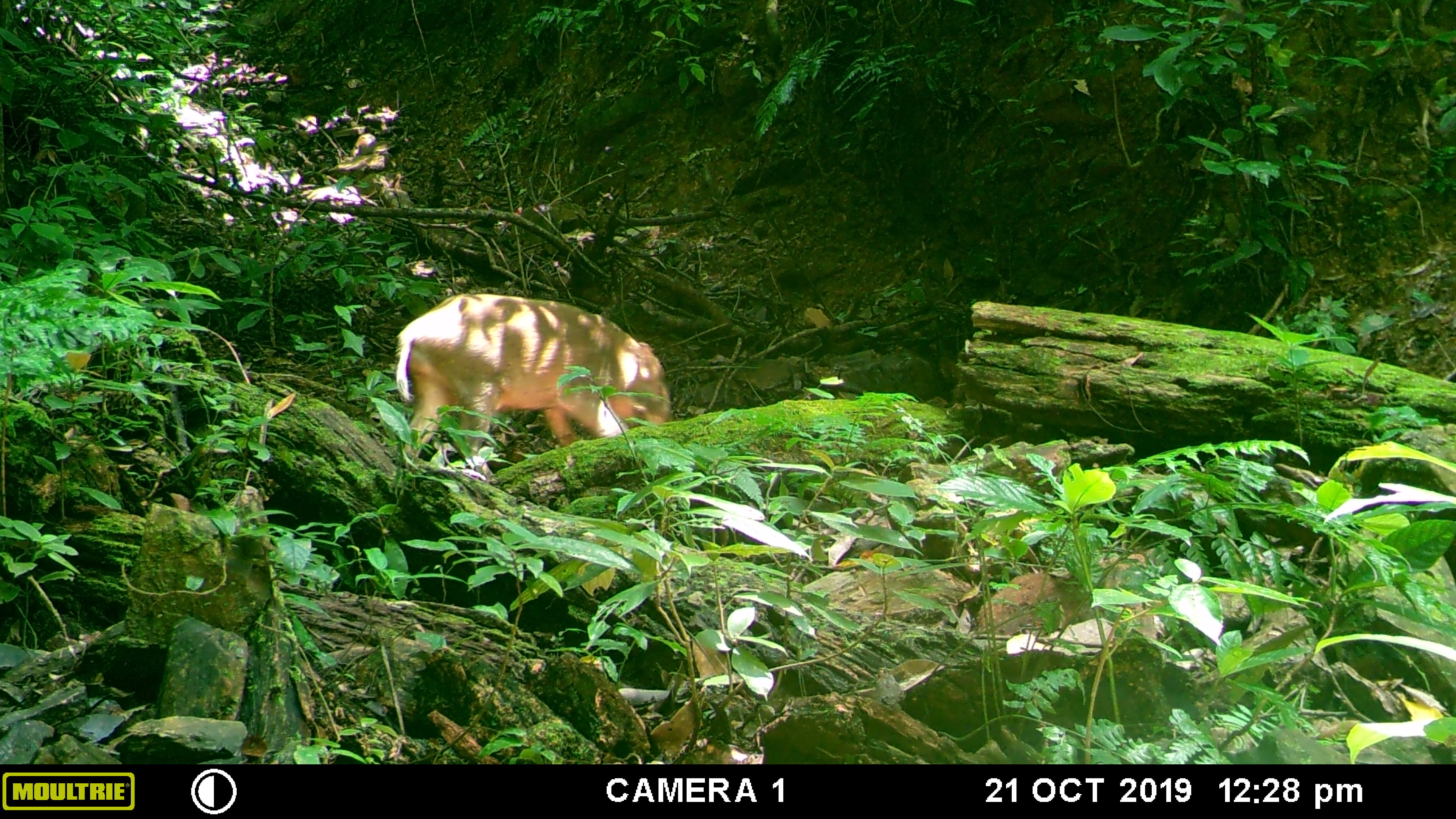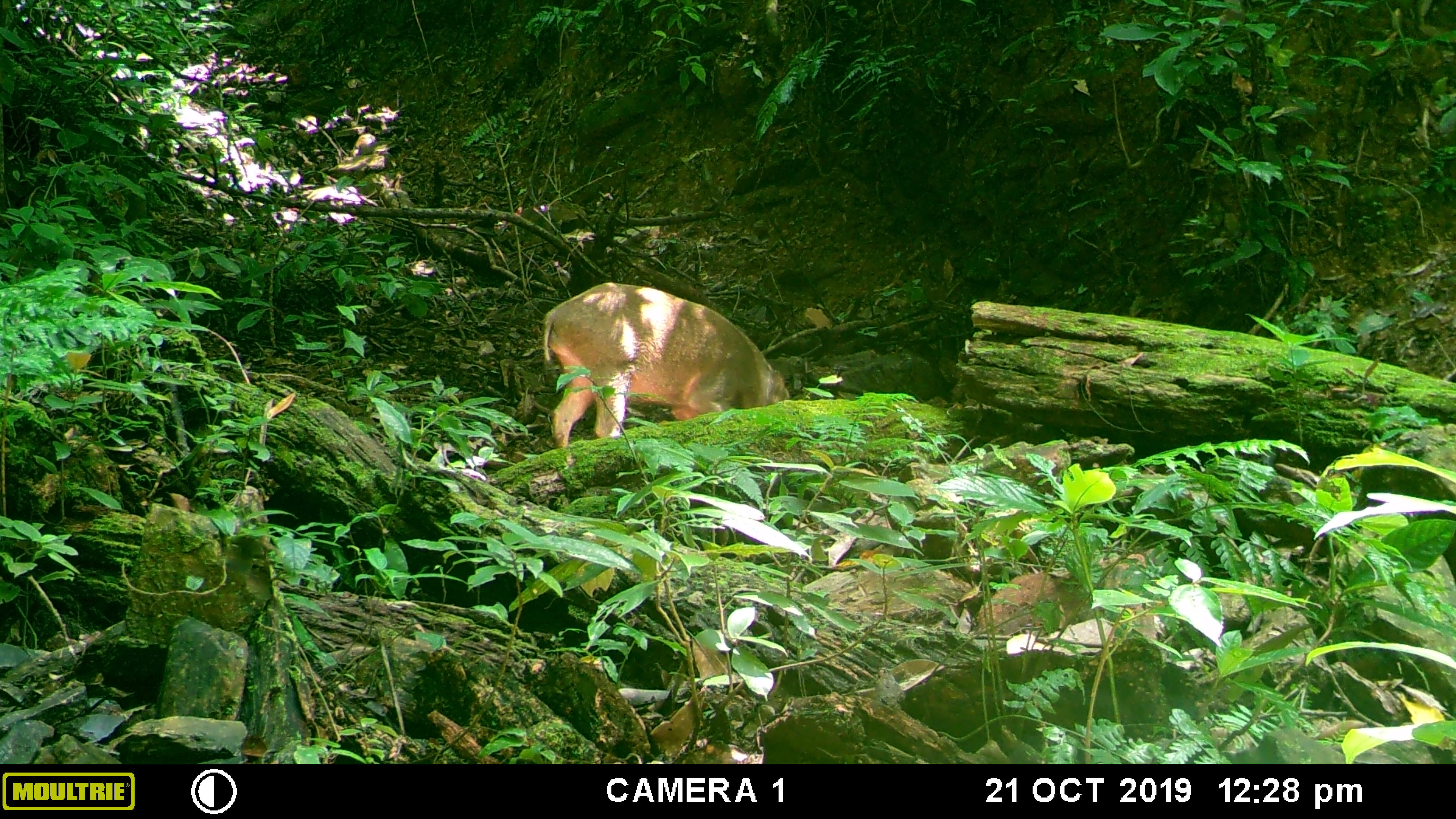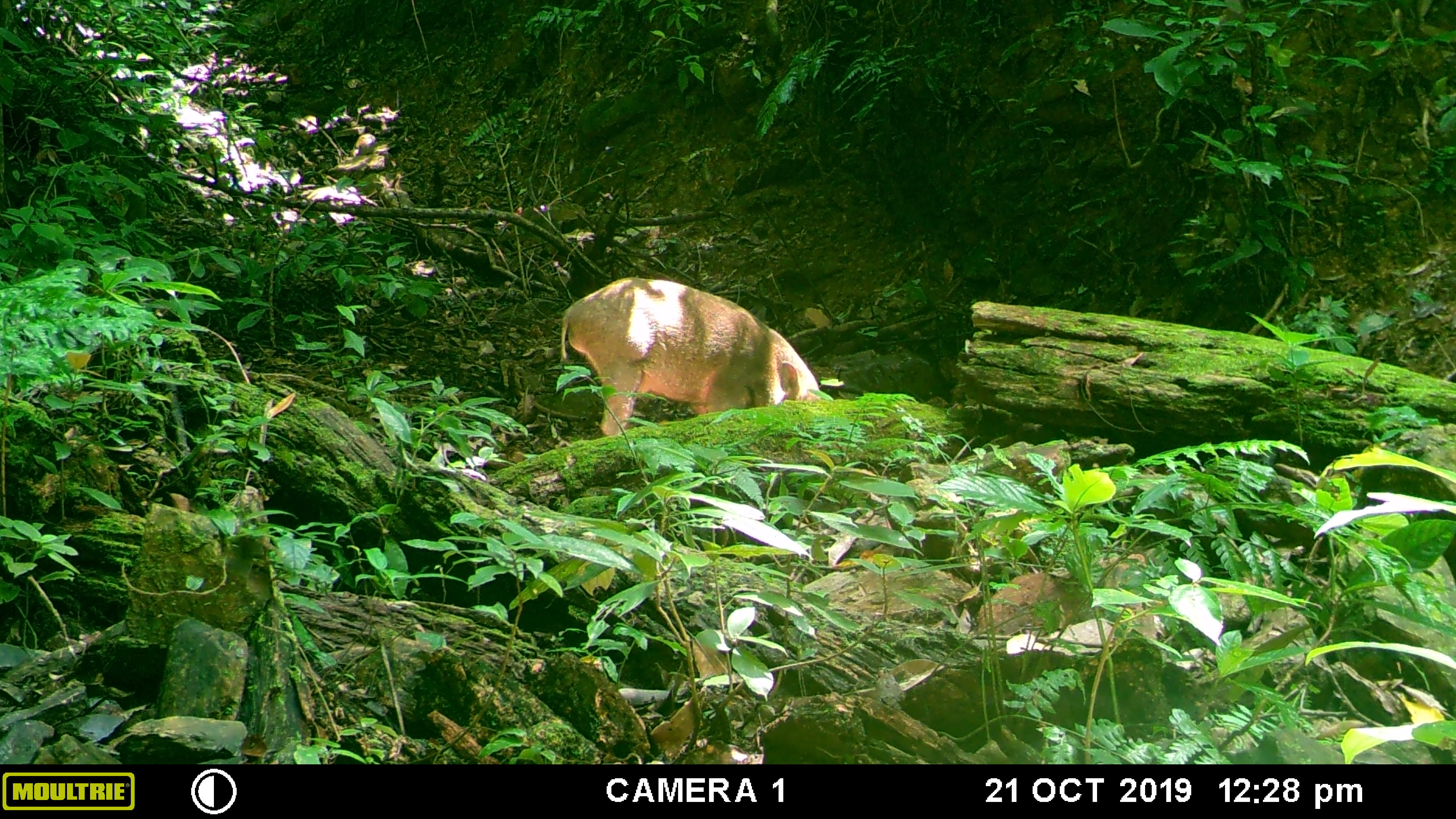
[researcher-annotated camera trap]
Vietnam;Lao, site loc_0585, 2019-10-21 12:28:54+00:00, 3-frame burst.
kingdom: Animalia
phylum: Chordata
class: Mammalia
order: Artiodactyla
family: Suidae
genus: Sus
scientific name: Sus scrofa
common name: eurasian wild pig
Eurasian wild pig (Sus scrofa). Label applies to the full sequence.